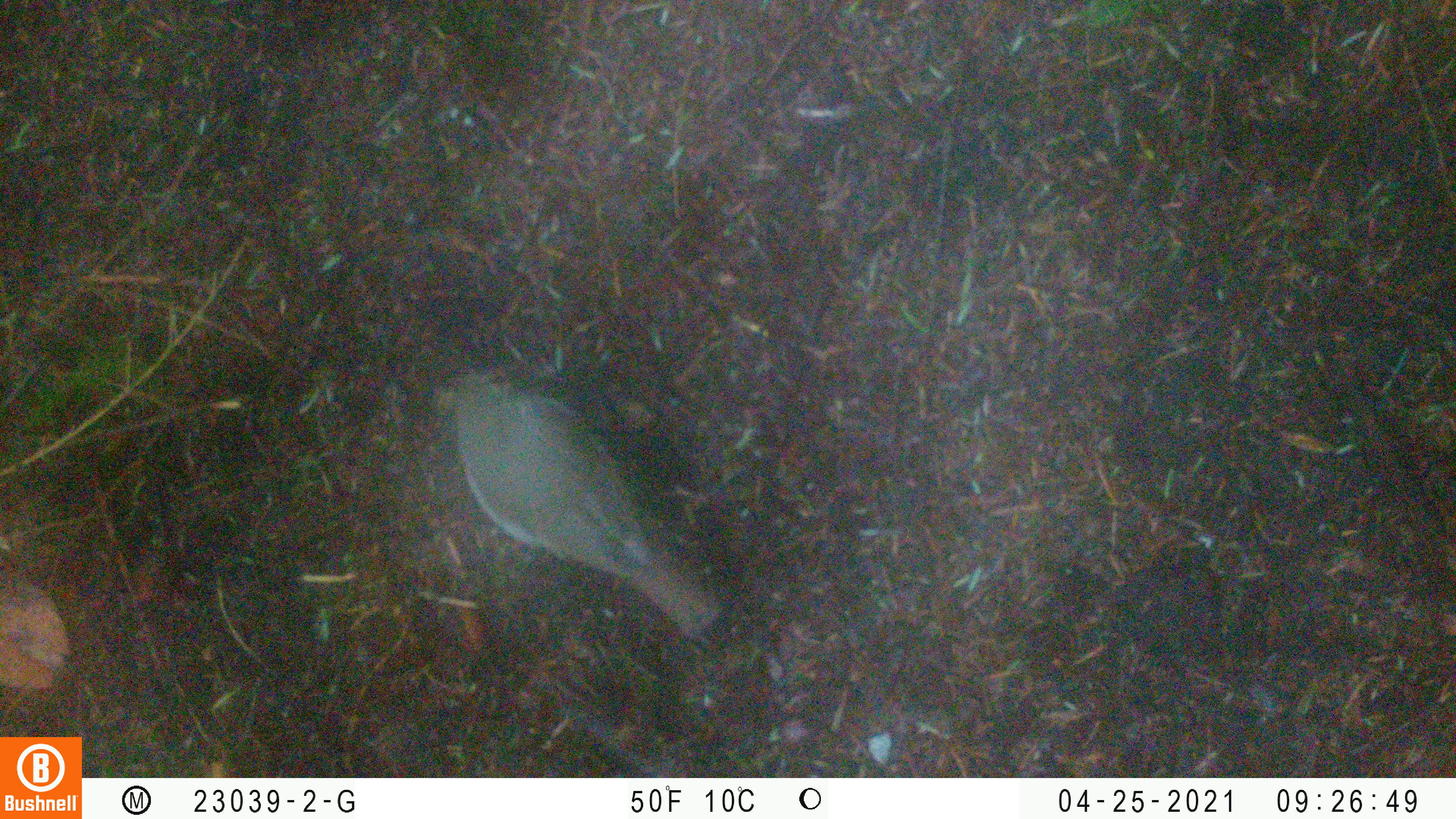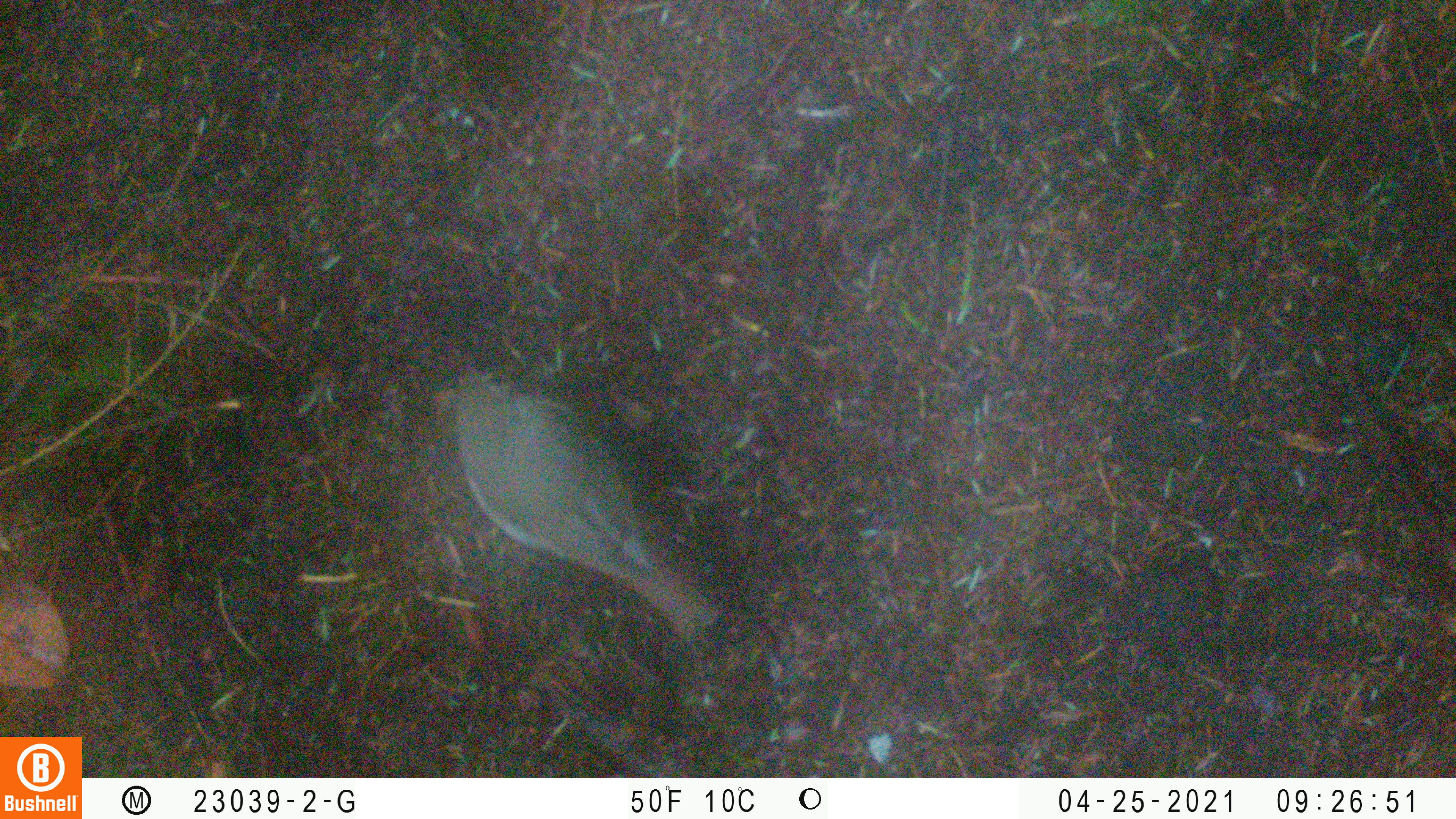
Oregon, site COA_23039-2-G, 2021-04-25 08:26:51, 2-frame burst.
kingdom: Animalia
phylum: Chordata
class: Aves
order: Passeriformes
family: Turdidae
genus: Catharus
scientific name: Catharus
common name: brown thrushes and nightingale-thrushes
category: catharus species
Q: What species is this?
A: Catharus species (brown thrushes and nightingale-thrushes) (Catharus).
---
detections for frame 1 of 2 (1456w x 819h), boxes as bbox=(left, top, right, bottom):
catharus species: bbox=(402, 351, 765, 672)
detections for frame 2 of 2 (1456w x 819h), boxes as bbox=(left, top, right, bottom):
catharus species: bbox=(398, 347, 746, 659)